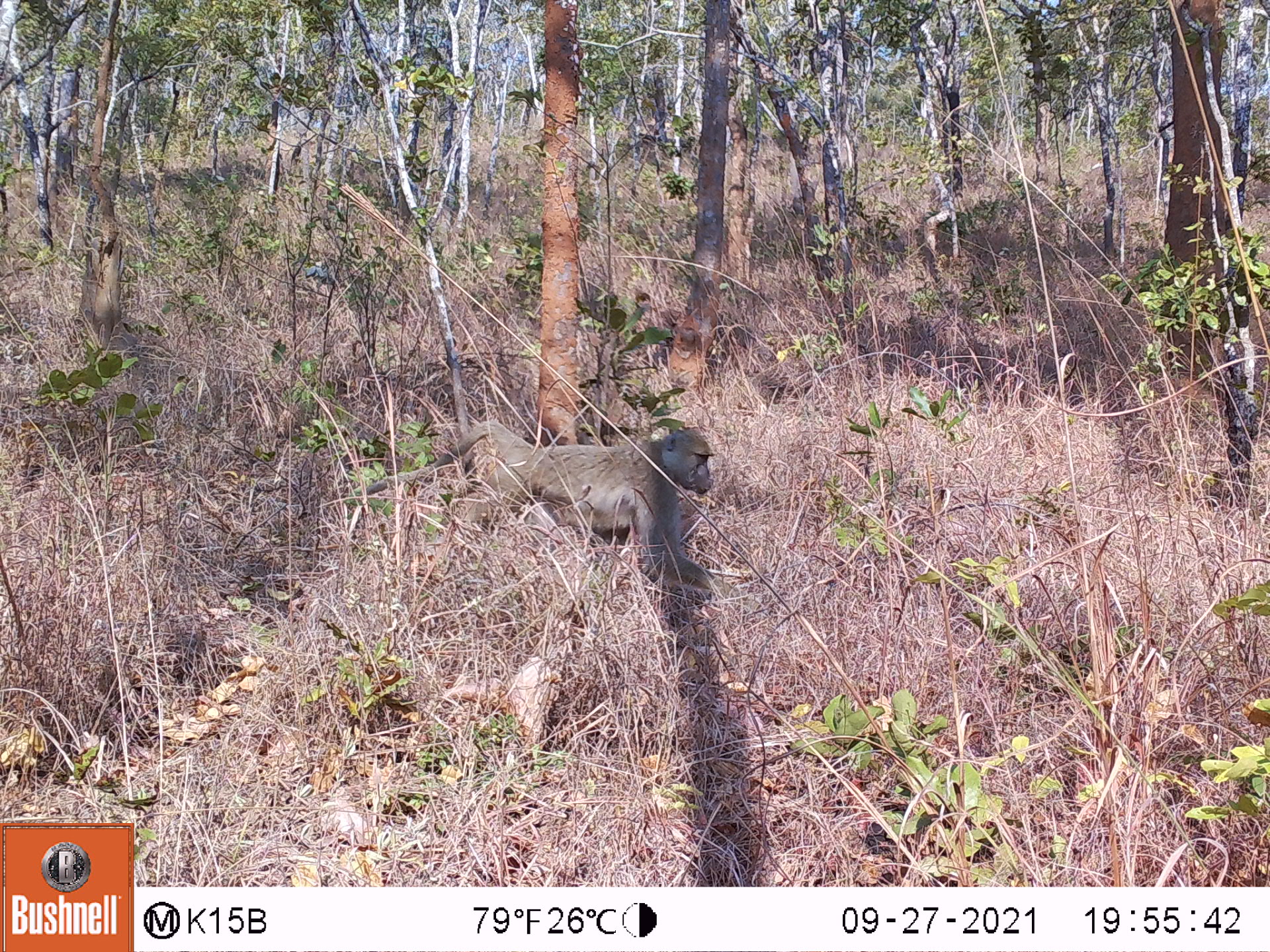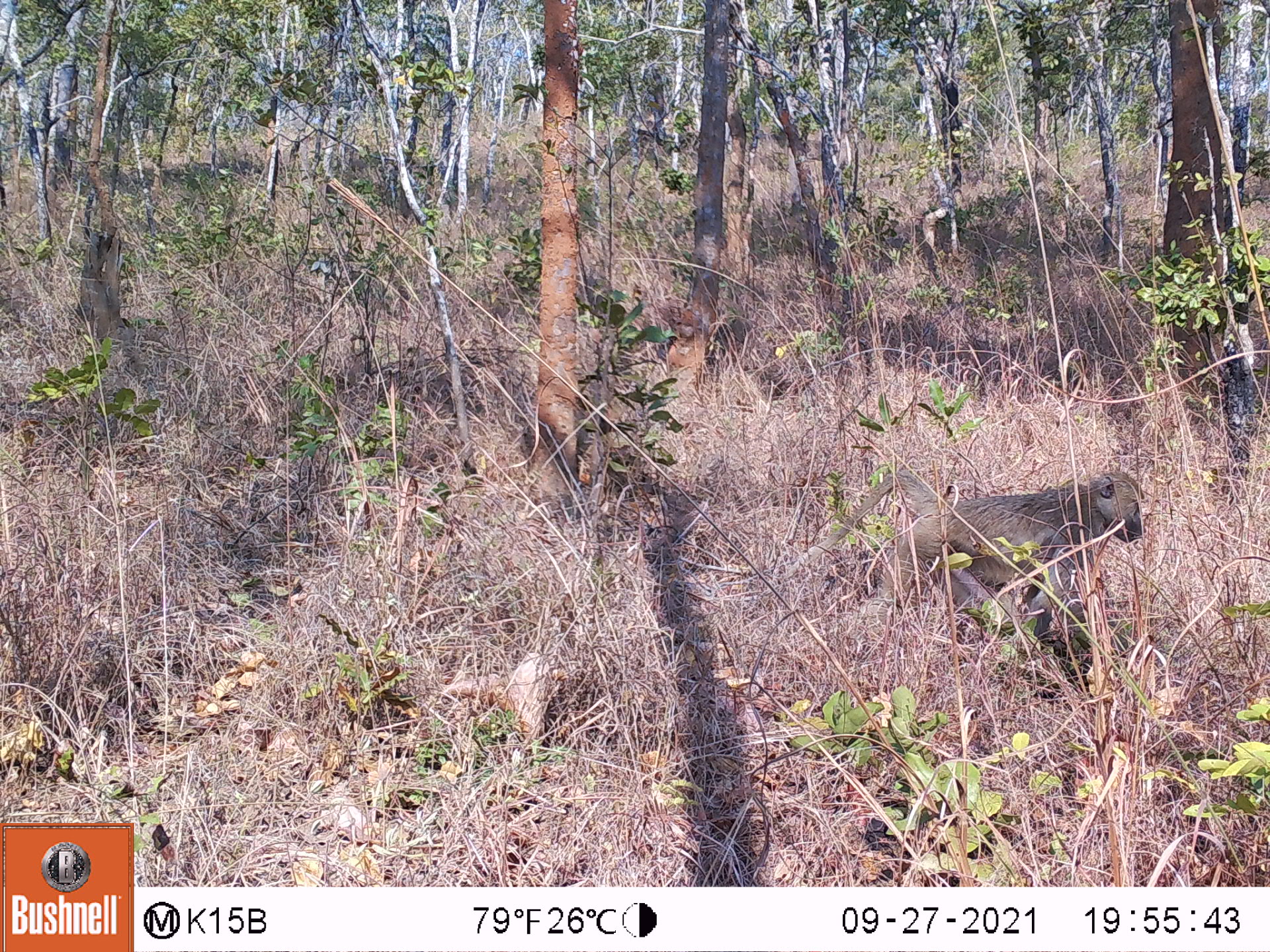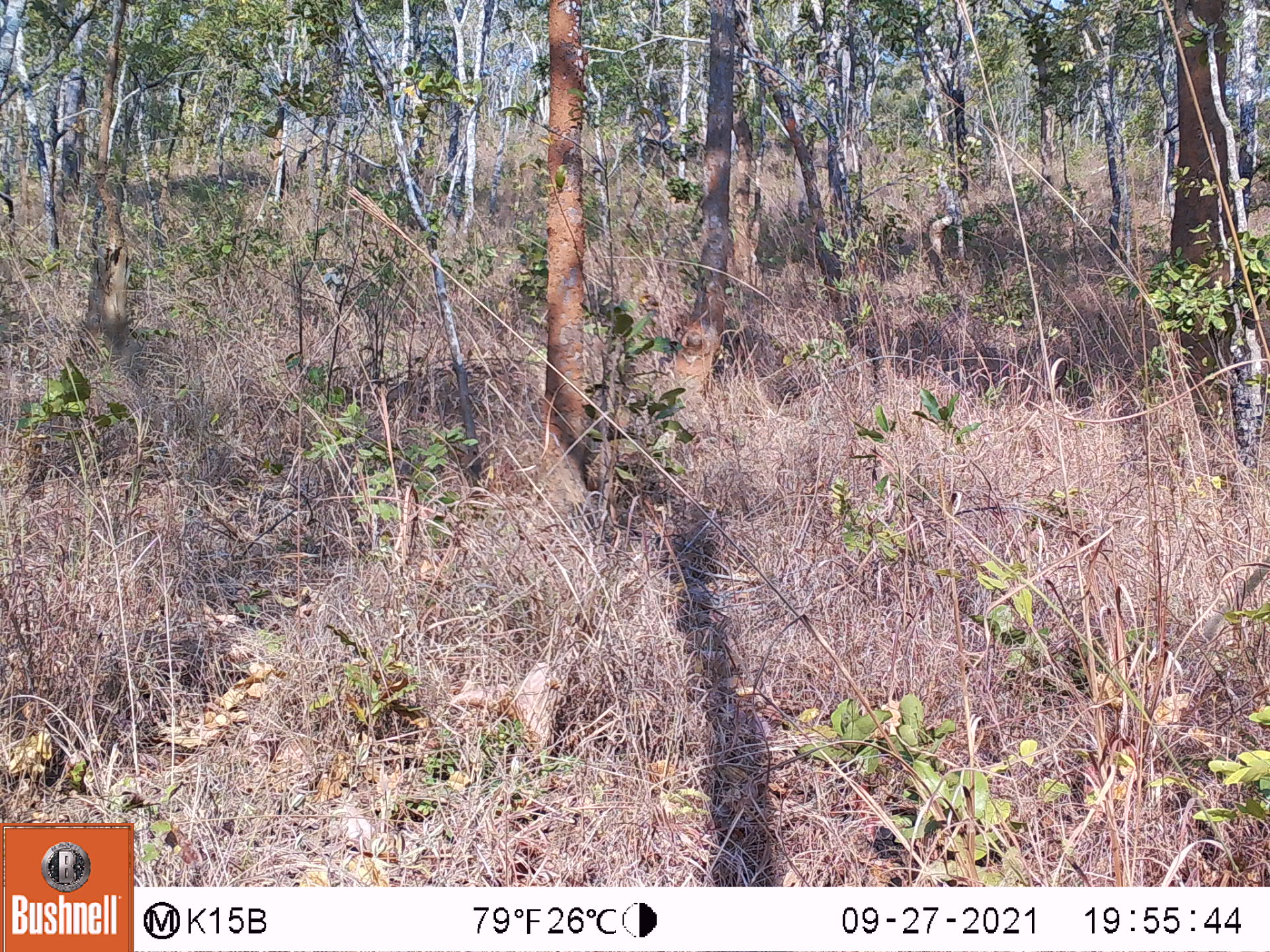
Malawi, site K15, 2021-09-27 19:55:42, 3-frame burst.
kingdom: Animalia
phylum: Chordata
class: Mammalia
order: Primates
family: Cercopithecidae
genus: Papio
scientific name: Papio cynocephalus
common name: yellow baboon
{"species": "yellow baboon (Papio cynocephalus)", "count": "1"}